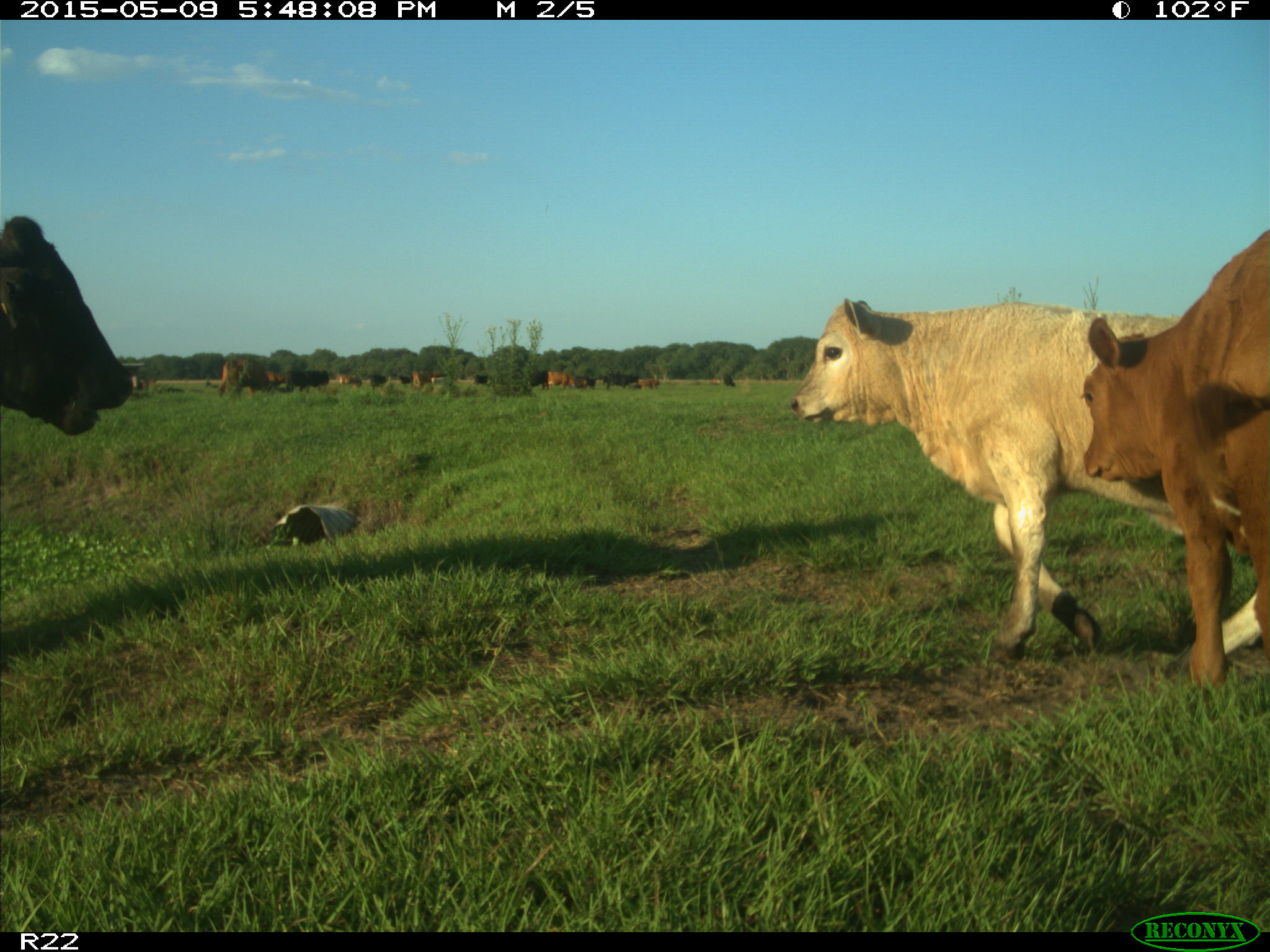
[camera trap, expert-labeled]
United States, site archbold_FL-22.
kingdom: Animalia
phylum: Chordata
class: Mammalia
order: Artiodactyla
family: Bovidae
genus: Bos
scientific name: Bos taurus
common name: domestic cow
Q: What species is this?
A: Bos taurus (domestic cow).